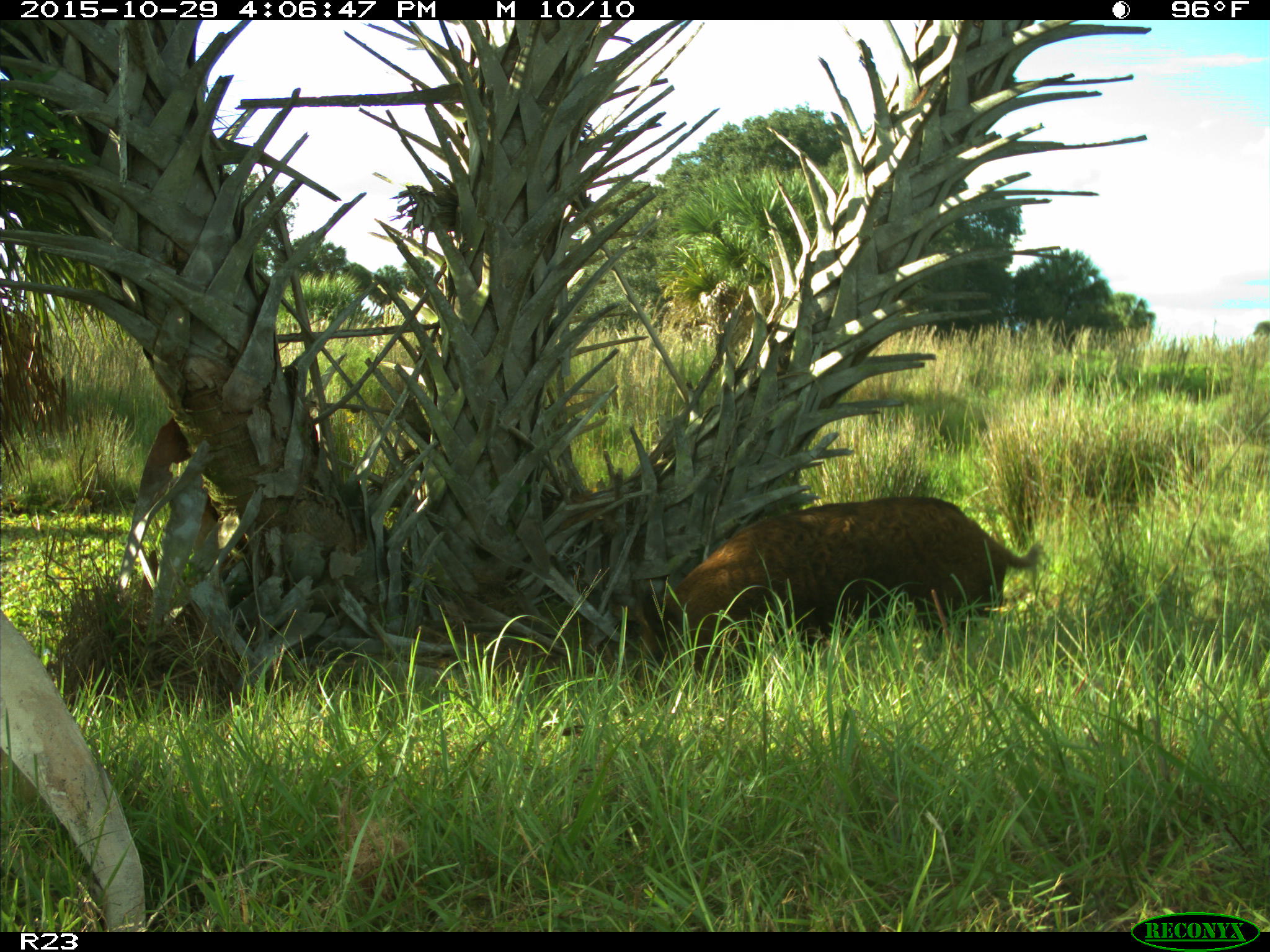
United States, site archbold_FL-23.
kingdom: Animalia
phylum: Chordata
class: Mammalia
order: Artiodactyla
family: Suidae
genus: Sus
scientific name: Sus scrofa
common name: wild boar